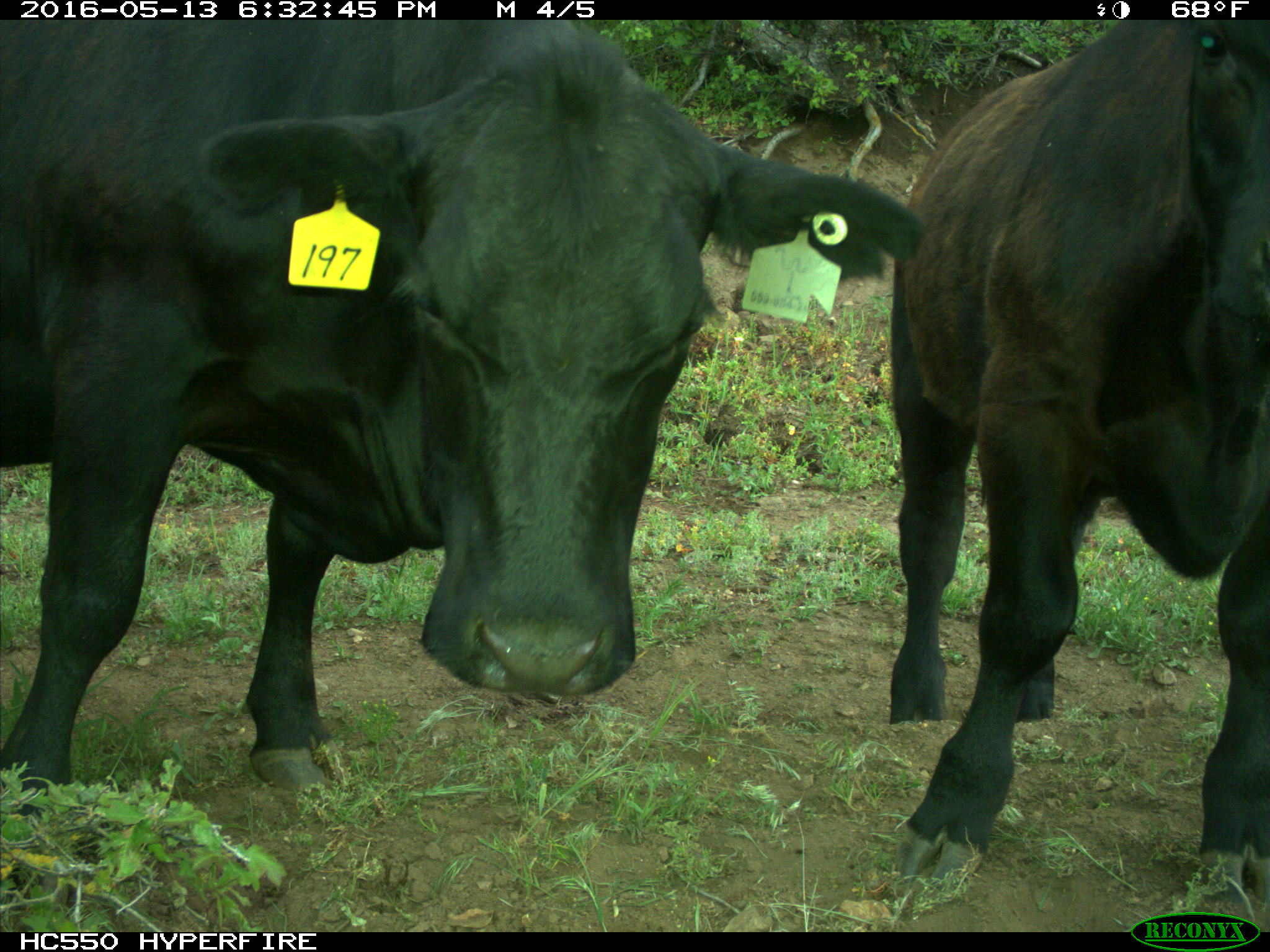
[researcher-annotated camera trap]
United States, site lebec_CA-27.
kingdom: Animalia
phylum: Chordata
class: Mammalia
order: Artiodactyla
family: Bovidae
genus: Bos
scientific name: Bos taurus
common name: domestic cow